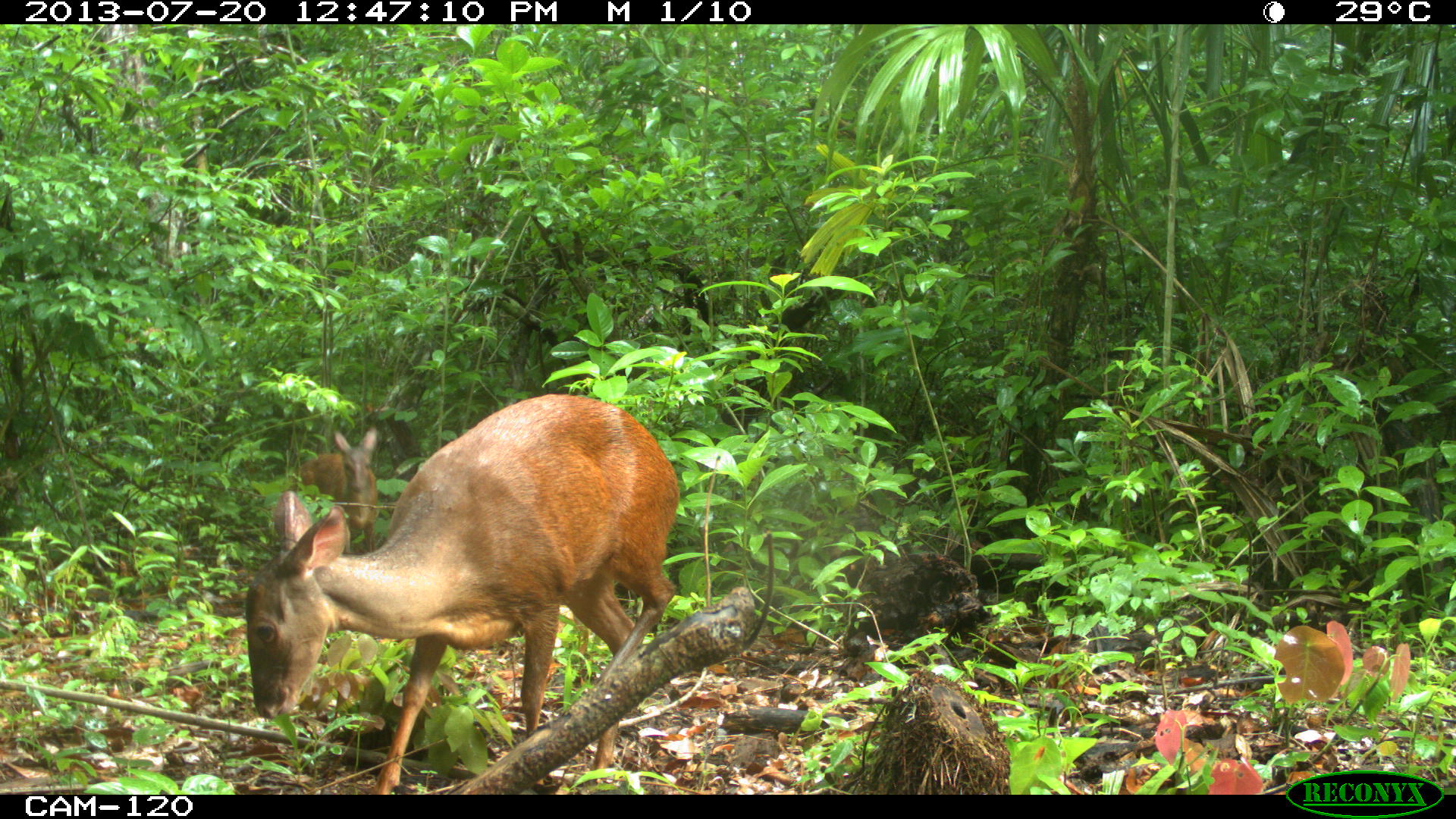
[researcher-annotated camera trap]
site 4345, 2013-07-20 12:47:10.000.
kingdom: Animalia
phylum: Chordata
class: Mammalia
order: Artiodactyla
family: Cervidae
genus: Mazama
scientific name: Mazama temama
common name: central american red brocket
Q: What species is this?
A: Mazama temama (central american red brocket).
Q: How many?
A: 2.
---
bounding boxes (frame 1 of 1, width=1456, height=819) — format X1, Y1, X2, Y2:
mazama temama: 245, 392, 677, 795; 292, 424, 378, 552